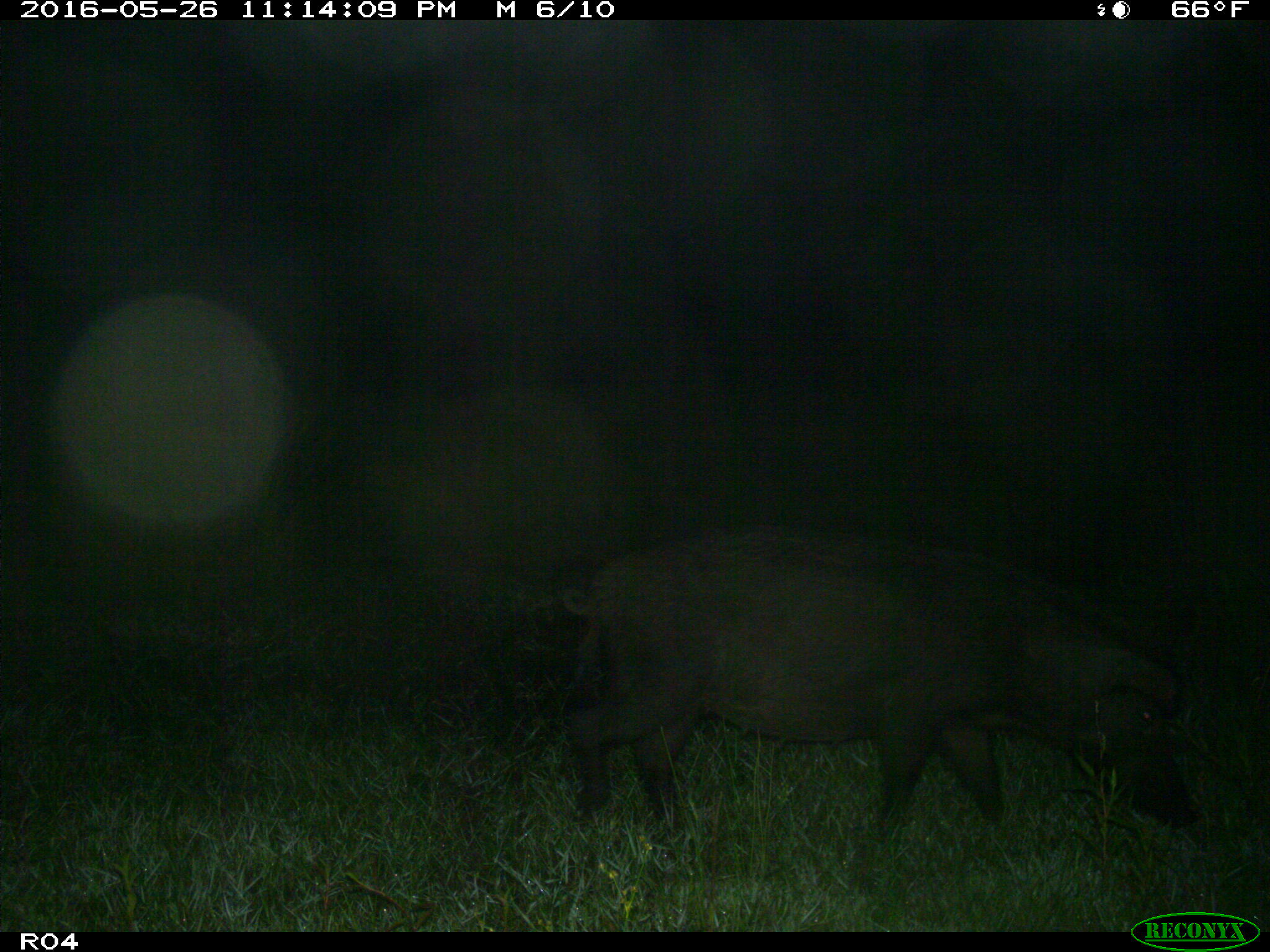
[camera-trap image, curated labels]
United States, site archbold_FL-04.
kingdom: Animalia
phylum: Chordata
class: Mammalia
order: Artiodactyla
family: Suidae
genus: Sus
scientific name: Sus scrofa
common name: wild boar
Sus scrofa (wild boar).